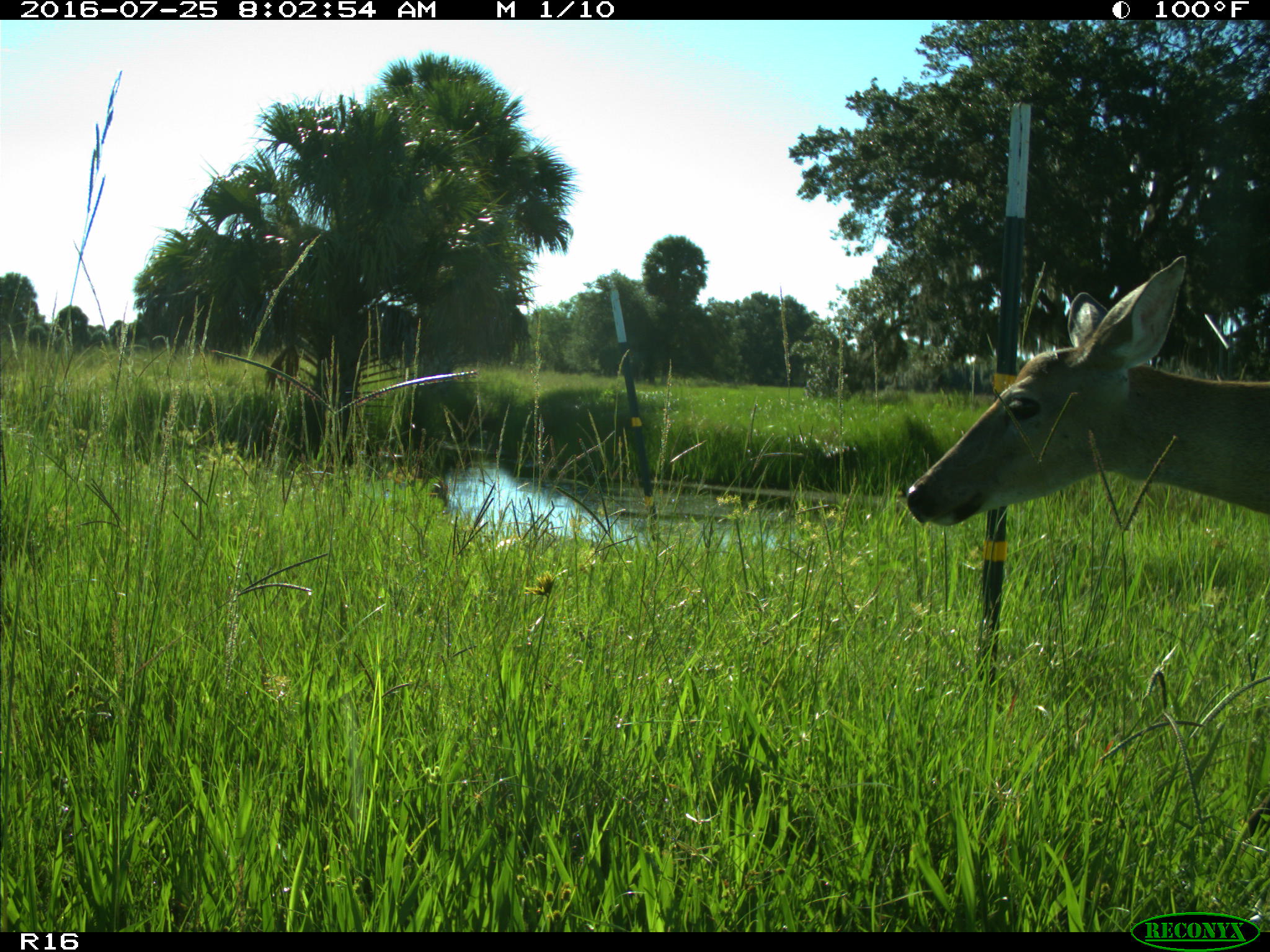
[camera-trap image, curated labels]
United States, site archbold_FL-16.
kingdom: Animalia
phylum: Chordata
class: Mammalia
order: Artiodactyla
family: Cervidae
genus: Odocoileus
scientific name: Odocoileus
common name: deer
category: unidentified deer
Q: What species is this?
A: Unidentified deer (deer) (Odocoileus).